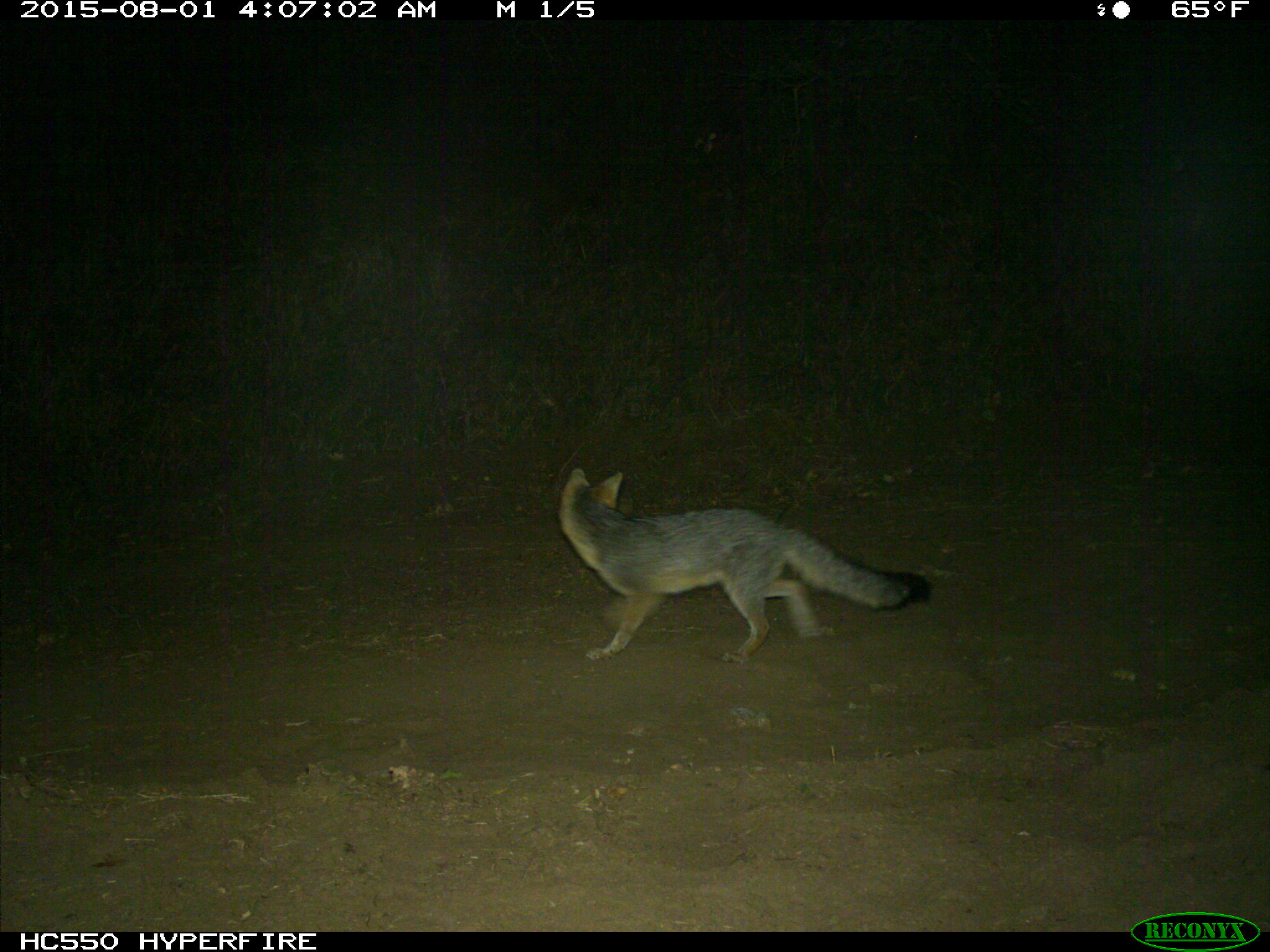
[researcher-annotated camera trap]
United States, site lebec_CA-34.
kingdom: Animalia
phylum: Chordata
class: Mammalia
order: Carnivora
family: Canidae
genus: Urocyon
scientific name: Urocyon cinereoargenteus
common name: gray fox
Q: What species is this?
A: Urocyon cinereoargenteus (gray fox).